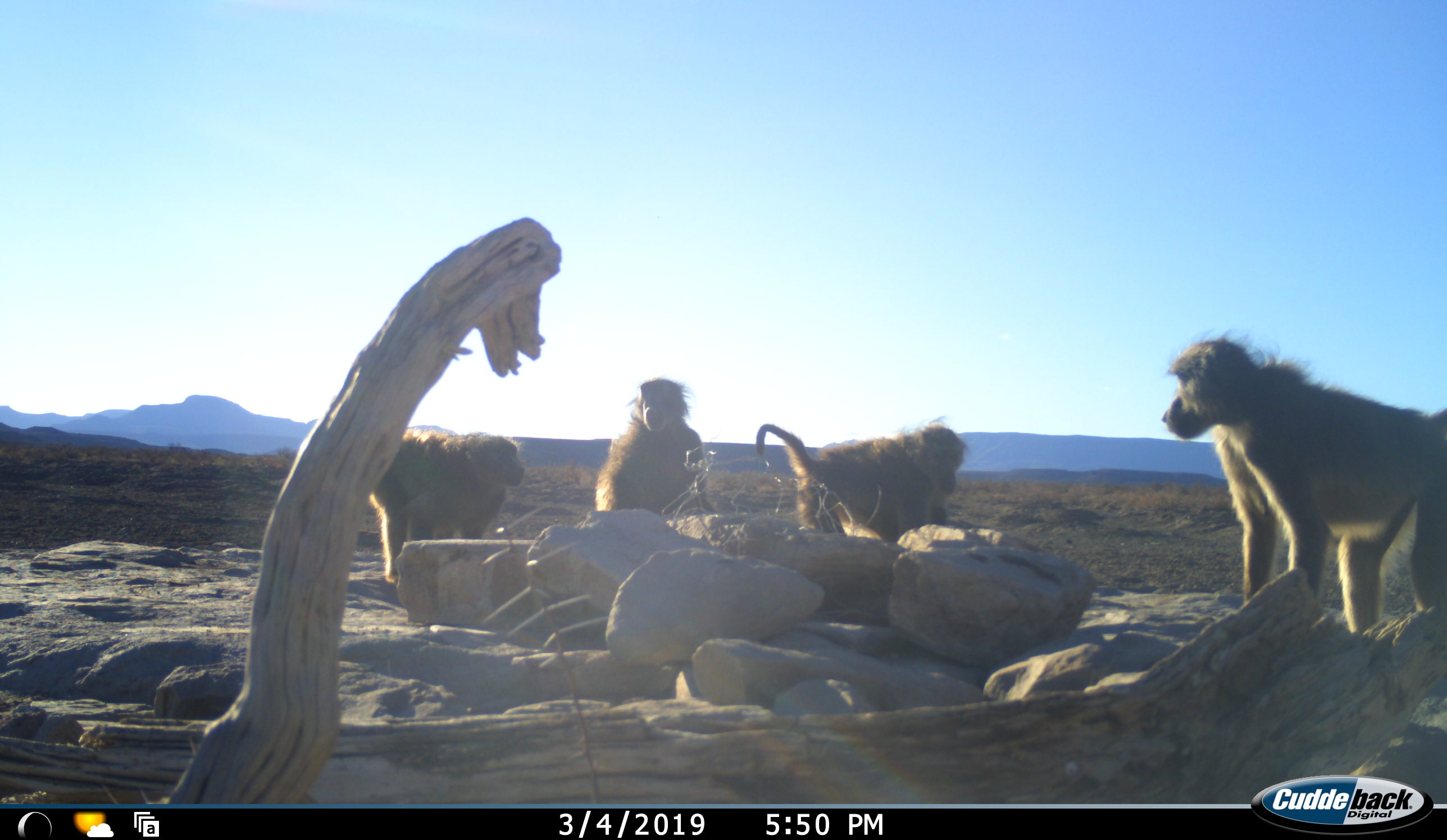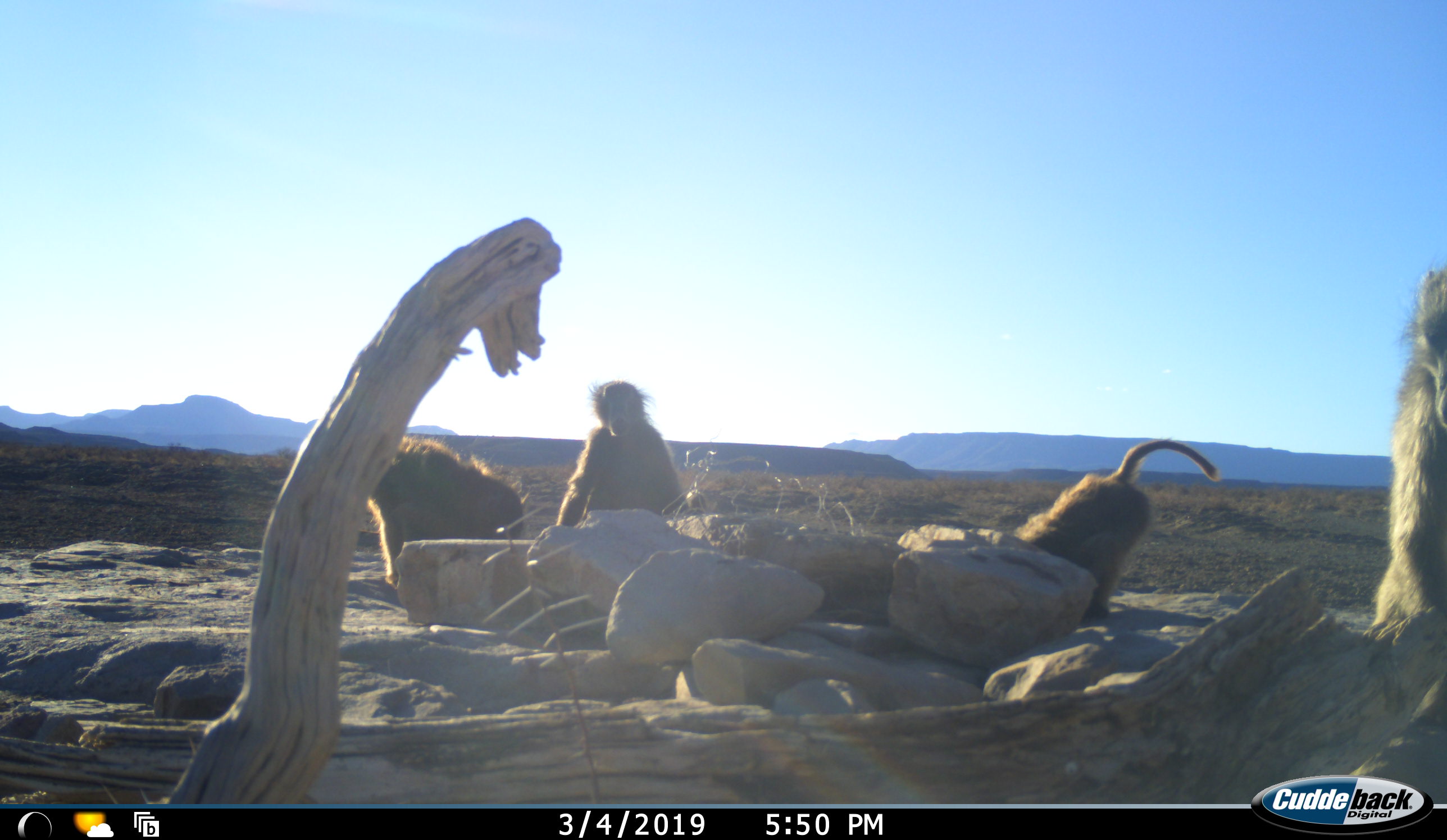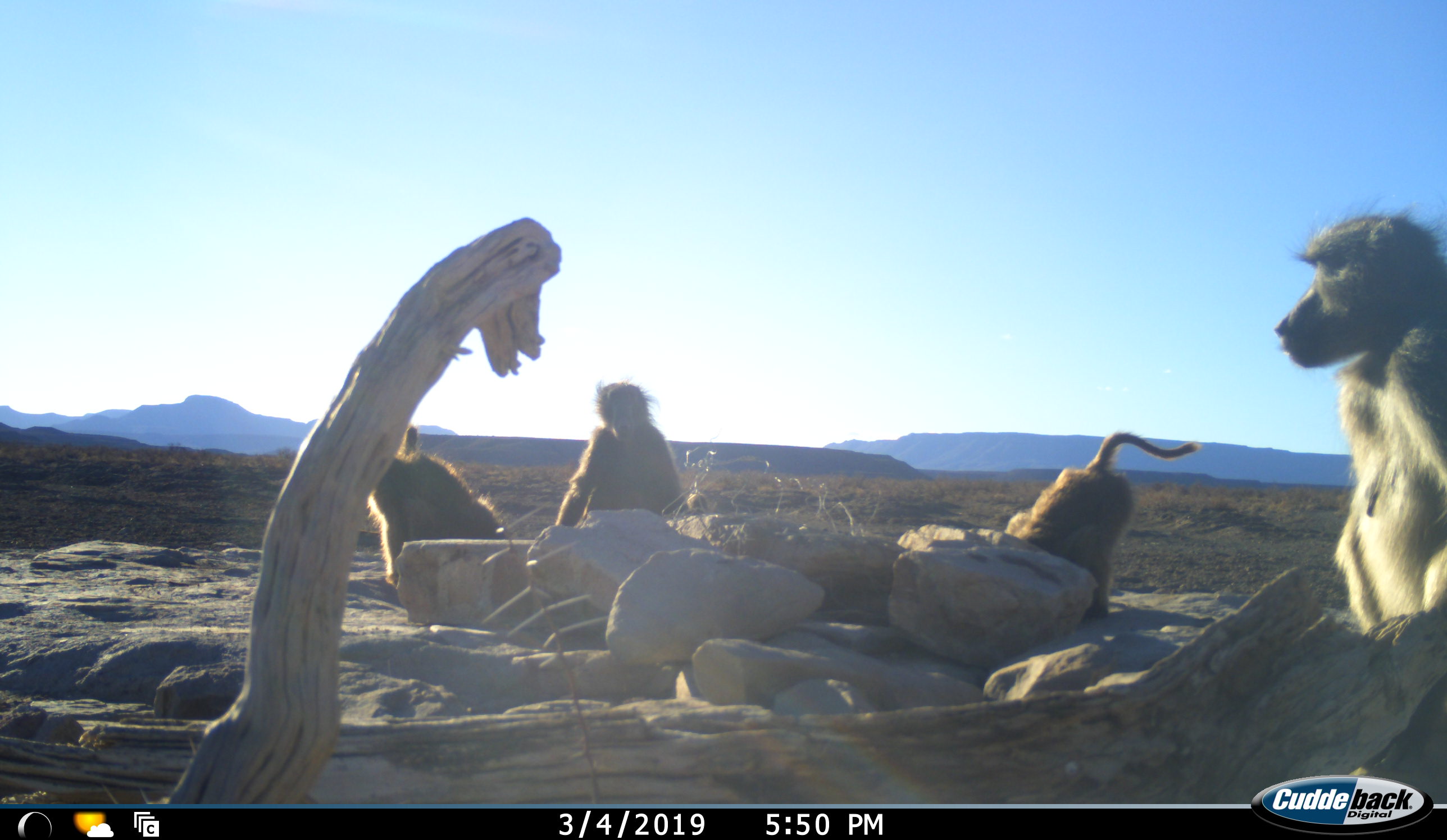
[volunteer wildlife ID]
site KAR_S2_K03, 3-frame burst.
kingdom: Animalia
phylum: Chordata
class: Mammalia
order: Primates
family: Cercopithecidae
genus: Papio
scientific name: Papio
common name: baboon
Baboon (Papio), count 4. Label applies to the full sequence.